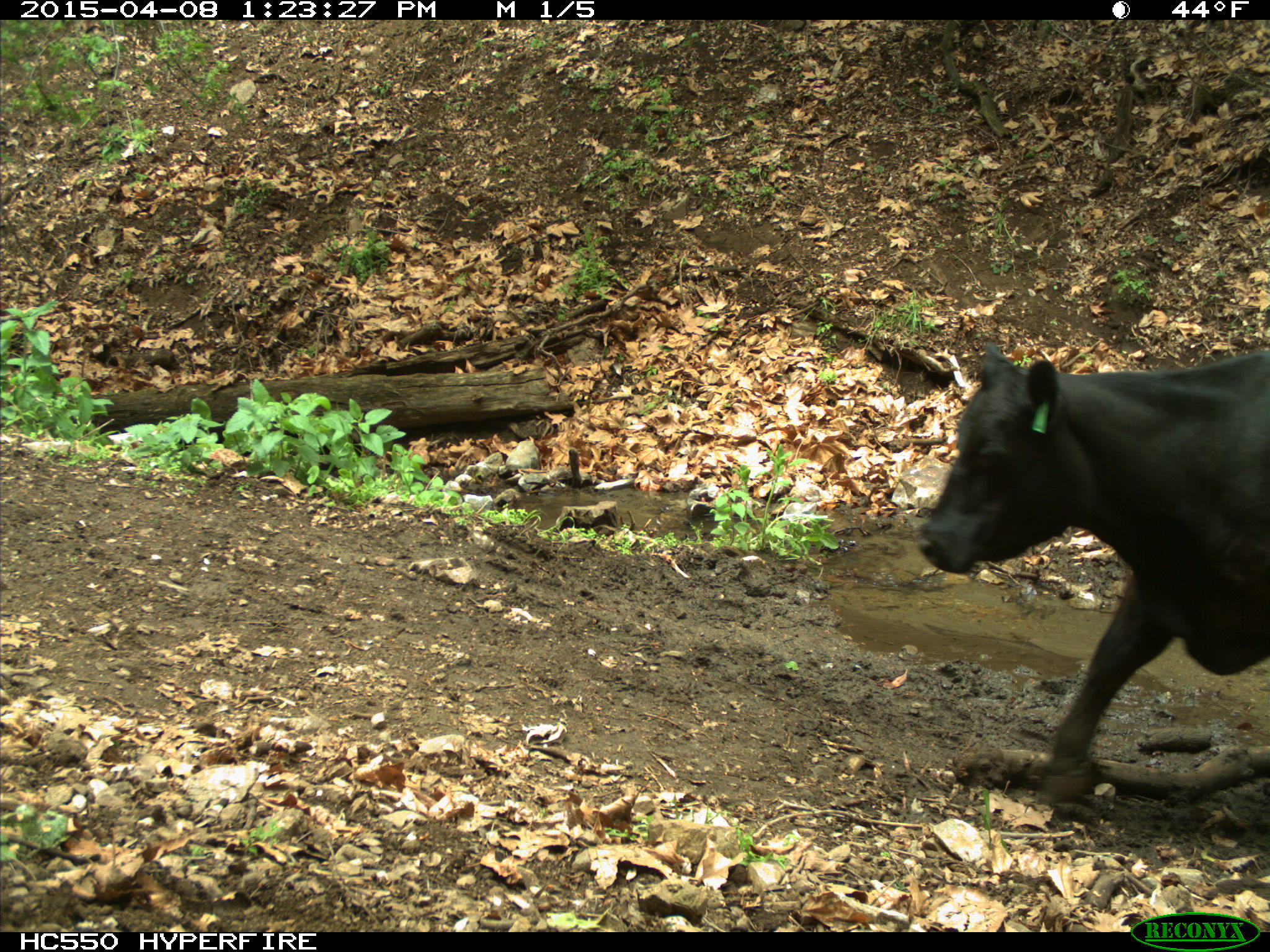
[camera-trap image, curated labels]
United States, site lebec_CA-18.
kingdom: Animalia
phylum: Chordata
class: Mammalia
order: Artiodactyla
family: Bovidae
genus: Bos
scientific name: Bos taurus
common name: domestic cow